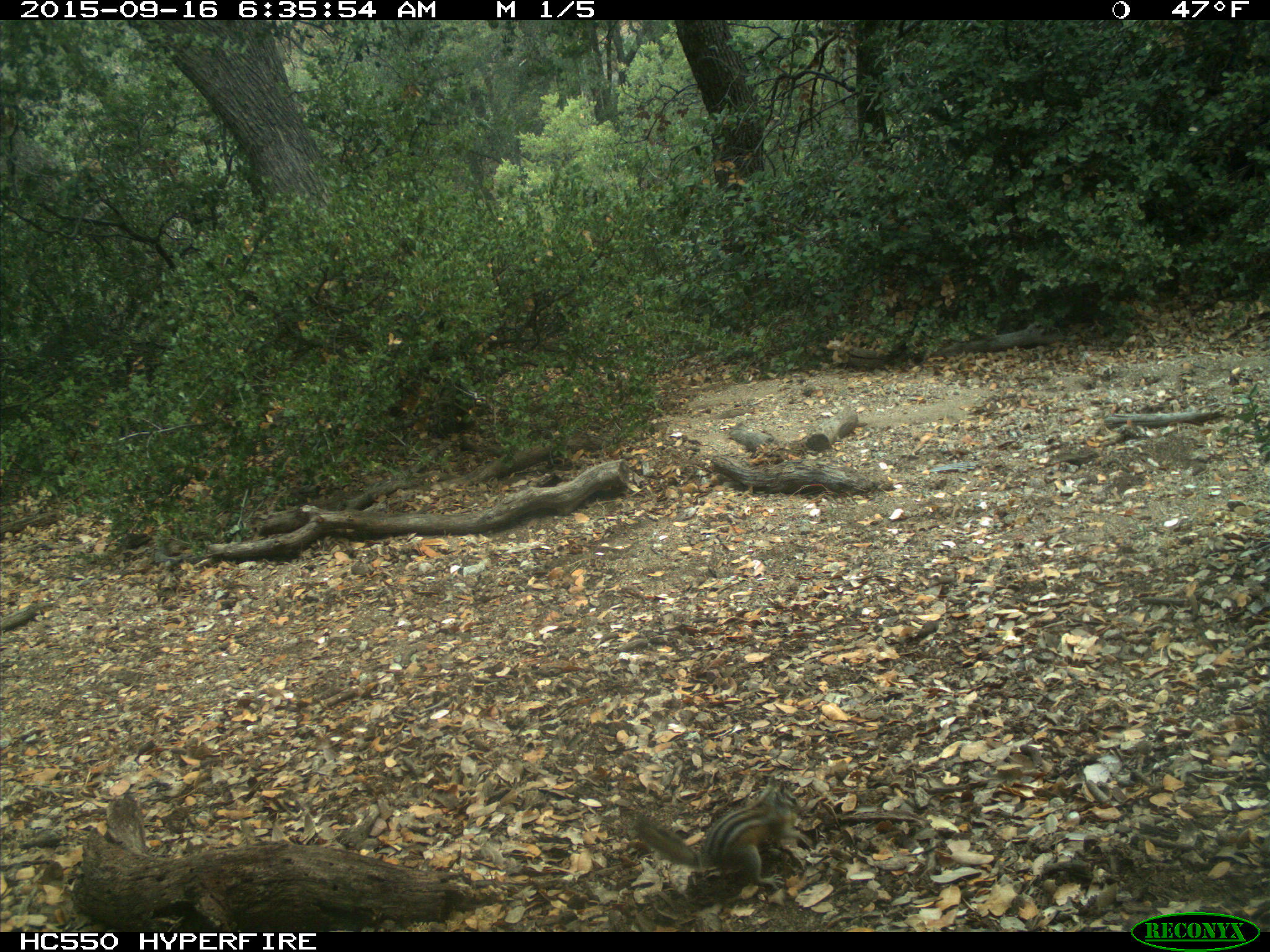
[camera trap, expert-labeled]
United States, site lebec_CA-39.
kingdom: Animalia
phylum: Chordata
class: Mammalia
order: Rodentia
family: Sciuridae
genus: Tamias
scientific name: Tamias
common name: chipmunk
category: unidentified chipmunk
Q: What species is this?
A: Unidentified chipmunk (chipmunk) (Tamias).